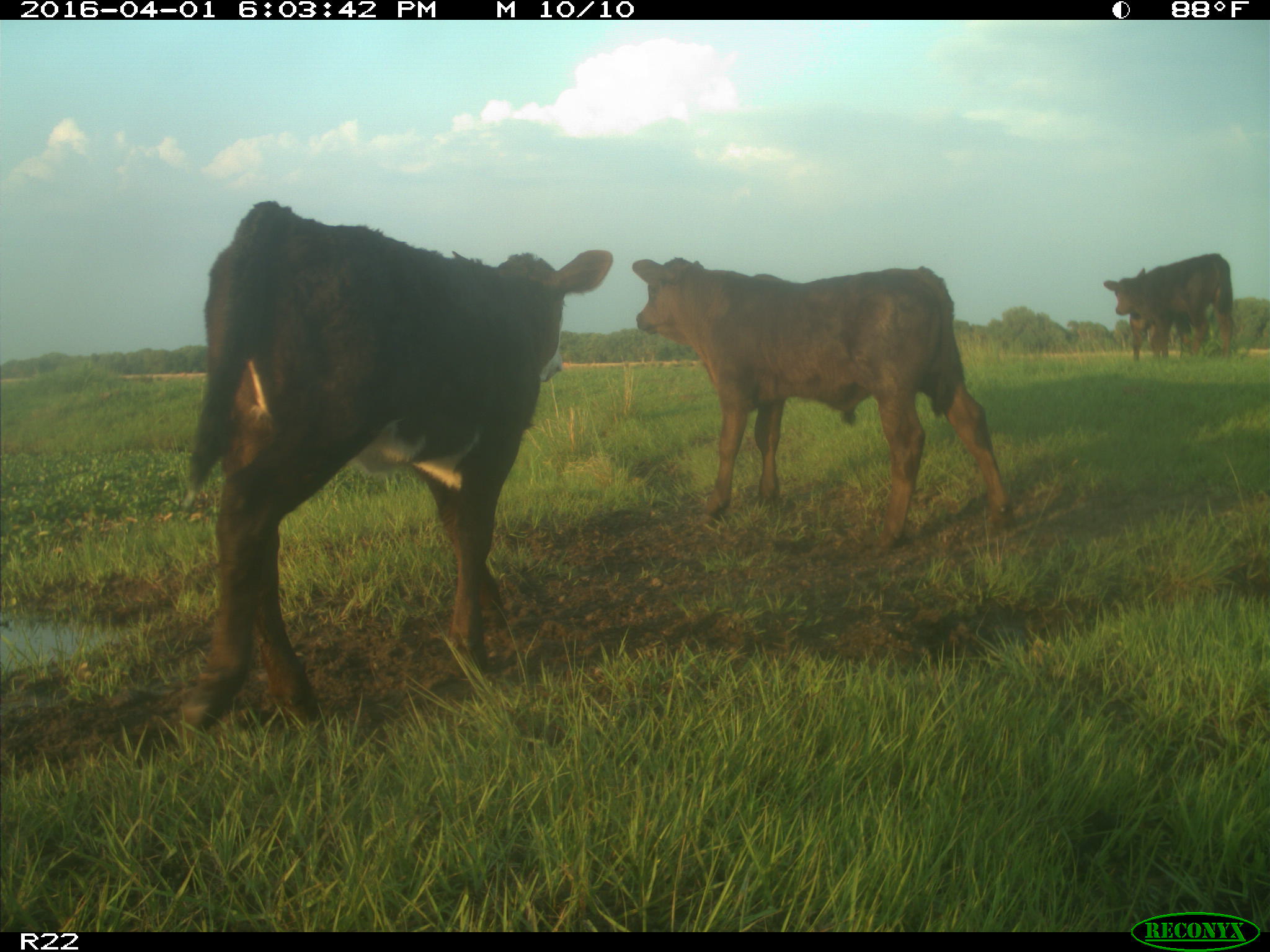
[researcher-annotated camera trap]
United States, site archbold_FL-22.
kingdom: Animalia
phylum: Chordata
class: Mammalia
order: Artiodactyla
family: Bovidae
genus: Bos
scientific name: Bos taurus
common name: domestic cow